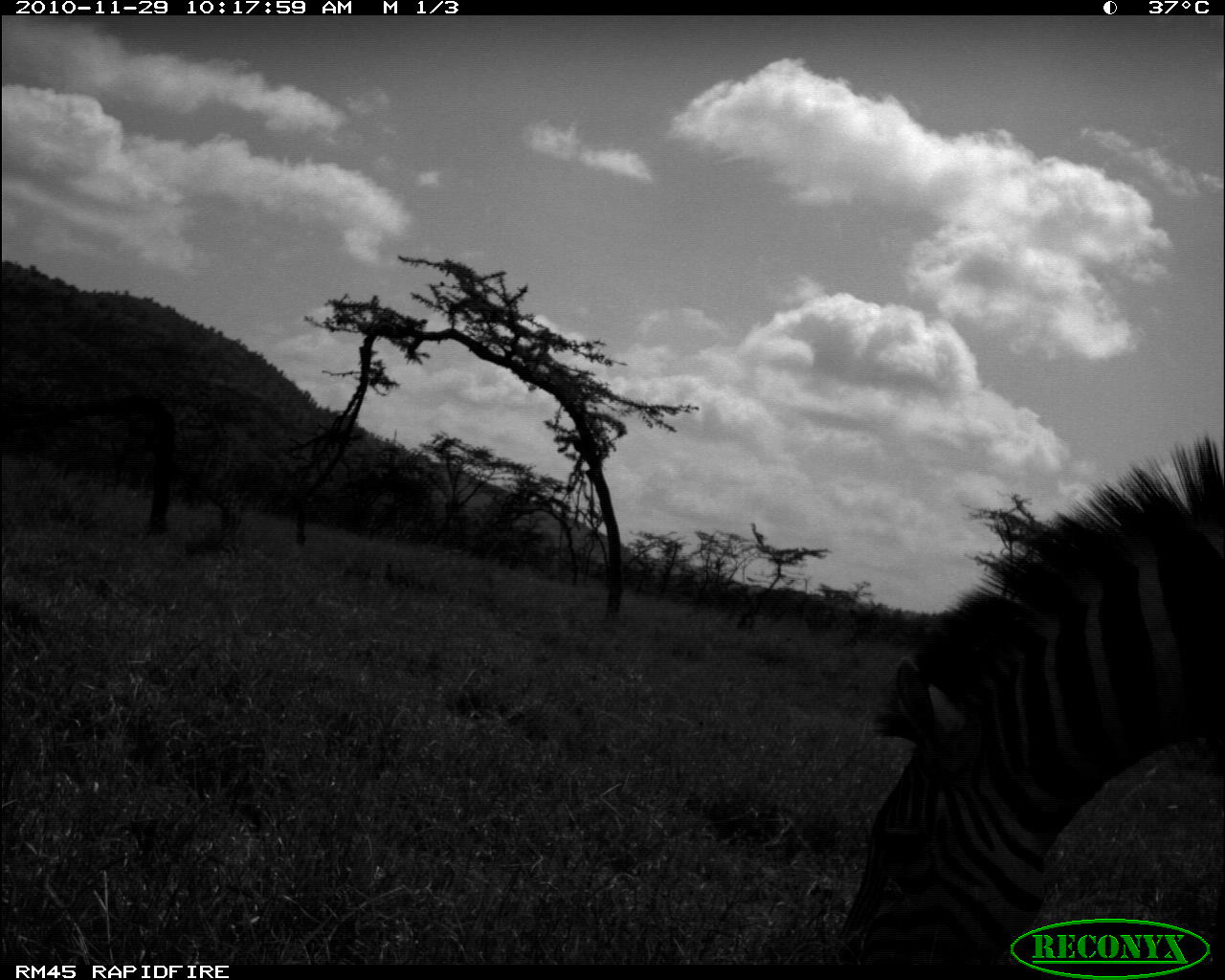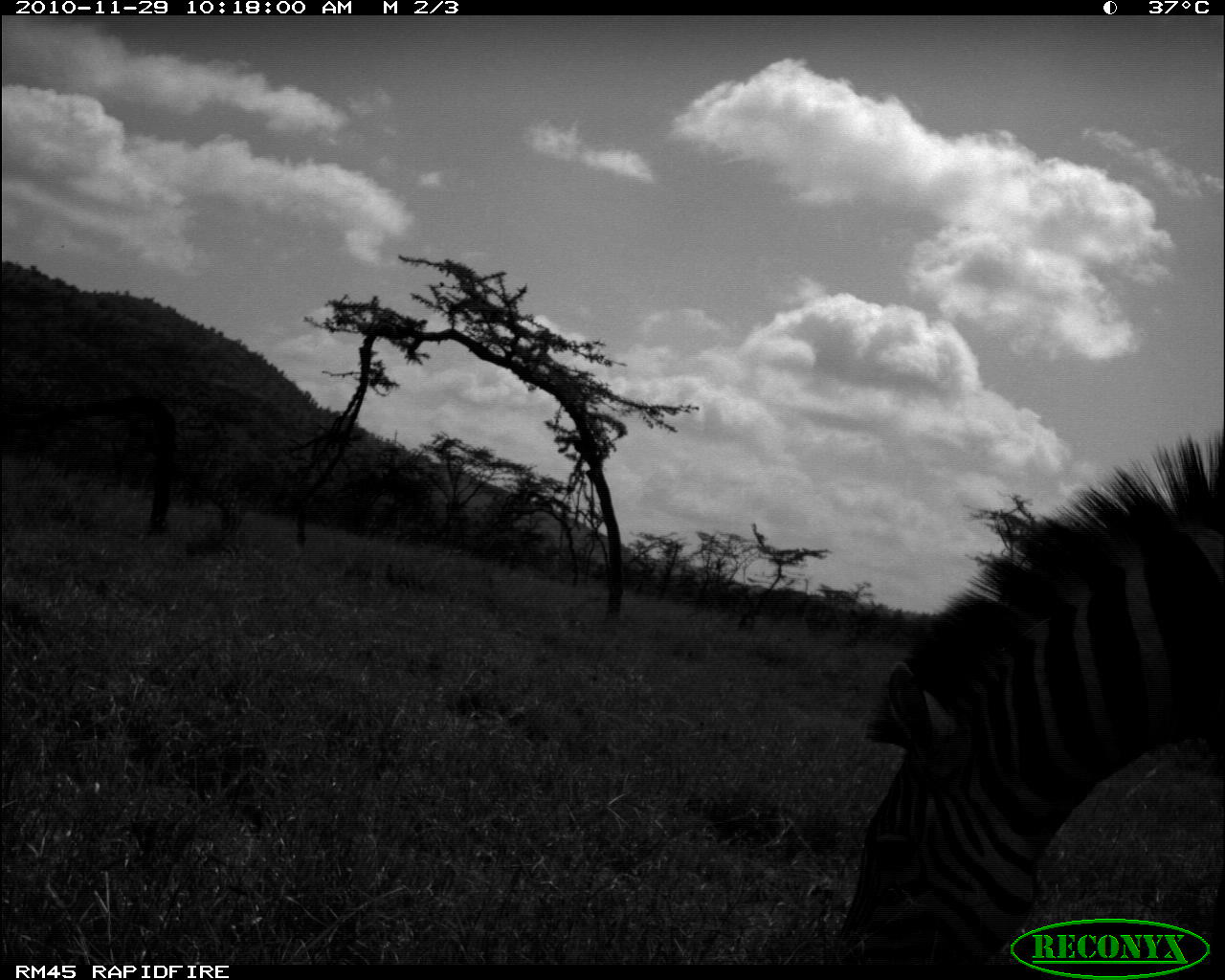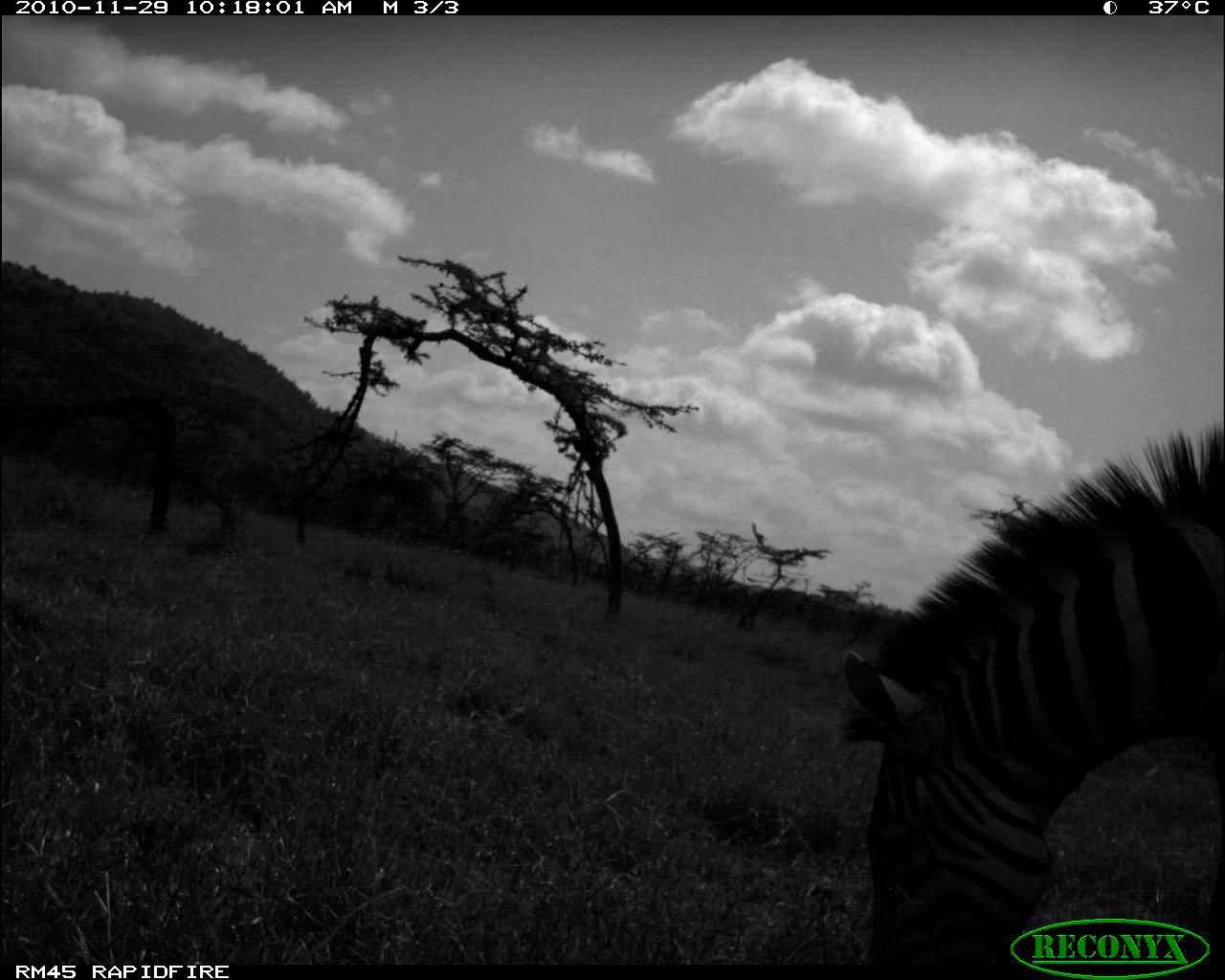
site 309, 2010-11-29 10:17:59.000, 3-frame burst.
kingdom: Animalia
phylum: Chordata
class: Mammalia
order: Perissodactyla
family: Equidae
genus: Equus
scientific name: Equus quagga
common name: plains zebra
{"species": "Equus quagga (plains zebra)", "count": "1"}